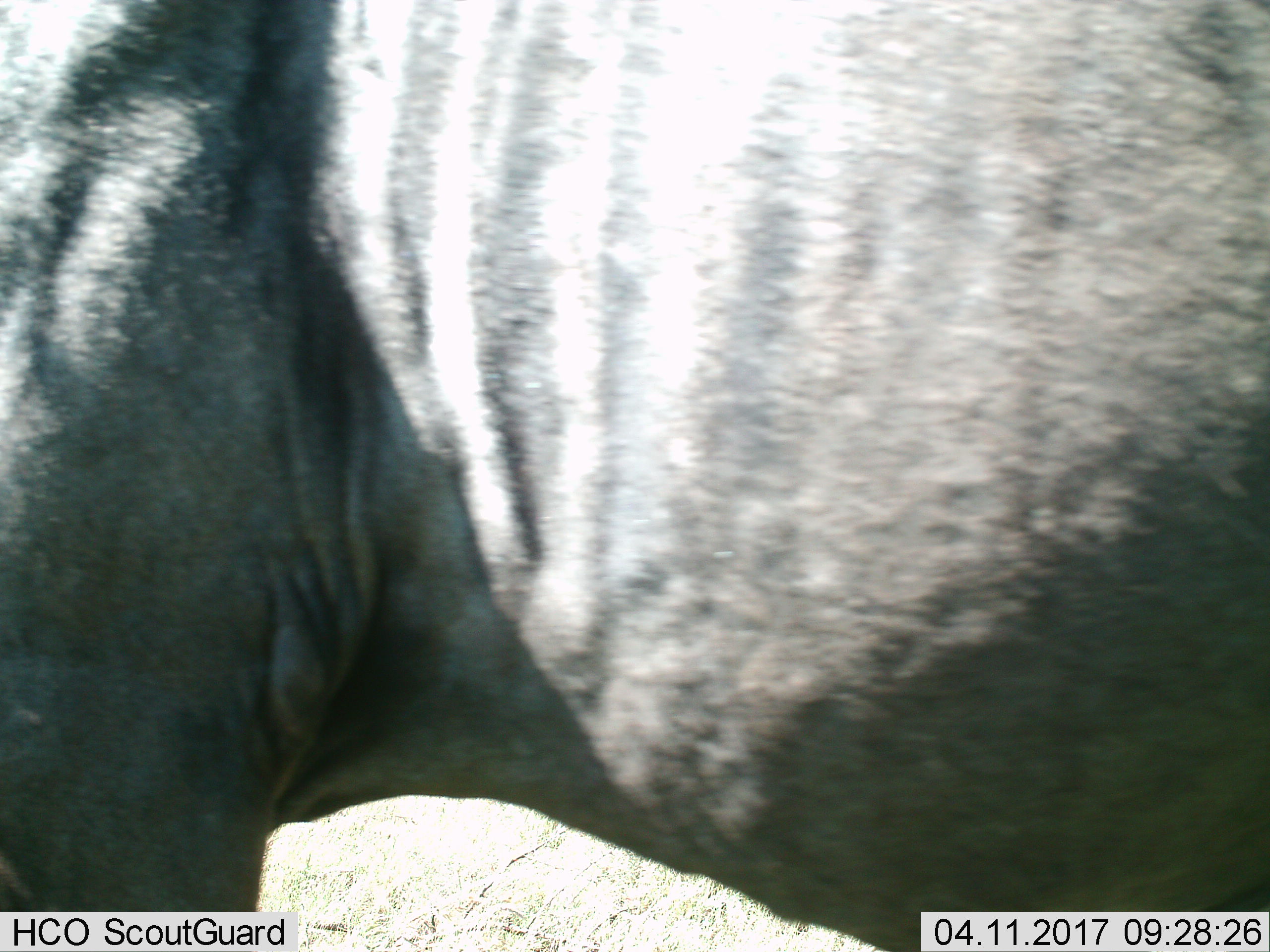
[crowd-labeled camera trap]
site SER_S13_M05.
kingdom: Animalia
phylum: Chordata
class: Mammalia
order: Artiodactyla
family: Bovidae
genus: Connochaetes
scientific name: Connochaetes taurinus taurinus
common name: blue wildebeest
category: wildebeestblue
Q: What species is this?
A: Wildebeestblue (blue wildebeest) (Connochaetes taurinus taurinus).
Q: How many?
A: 1.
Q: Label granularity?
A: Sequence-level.